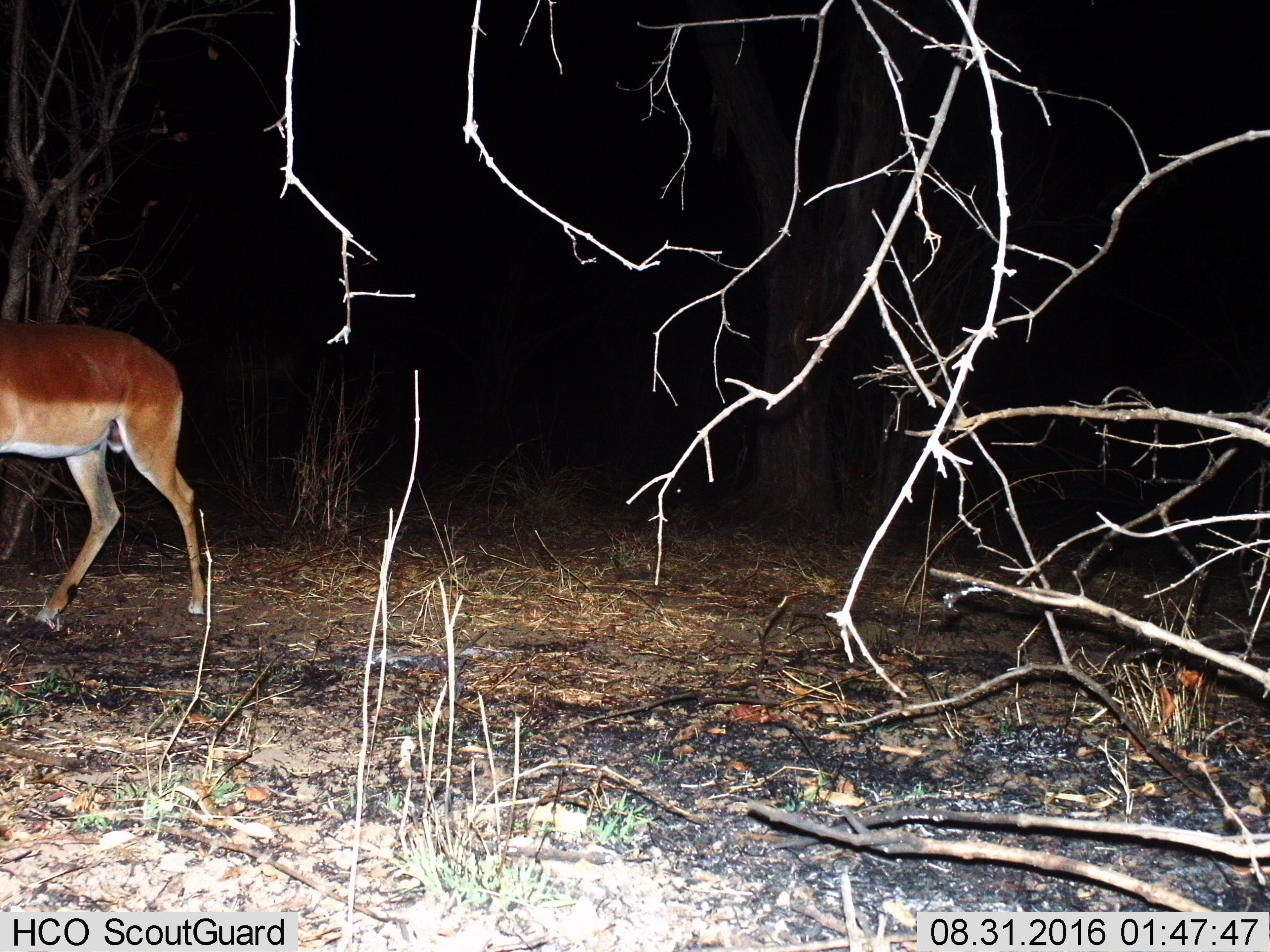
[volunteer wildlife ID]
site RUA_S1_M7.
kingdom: Animalia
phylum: Chordata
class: Mammalia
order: Artiodactyla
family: Bovidae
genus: Aepyceros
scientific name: Aepyceros melampus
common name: impala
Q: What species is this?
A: Impala (Aepyceros melampus).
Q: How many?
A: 1.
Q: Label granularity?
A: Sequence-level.